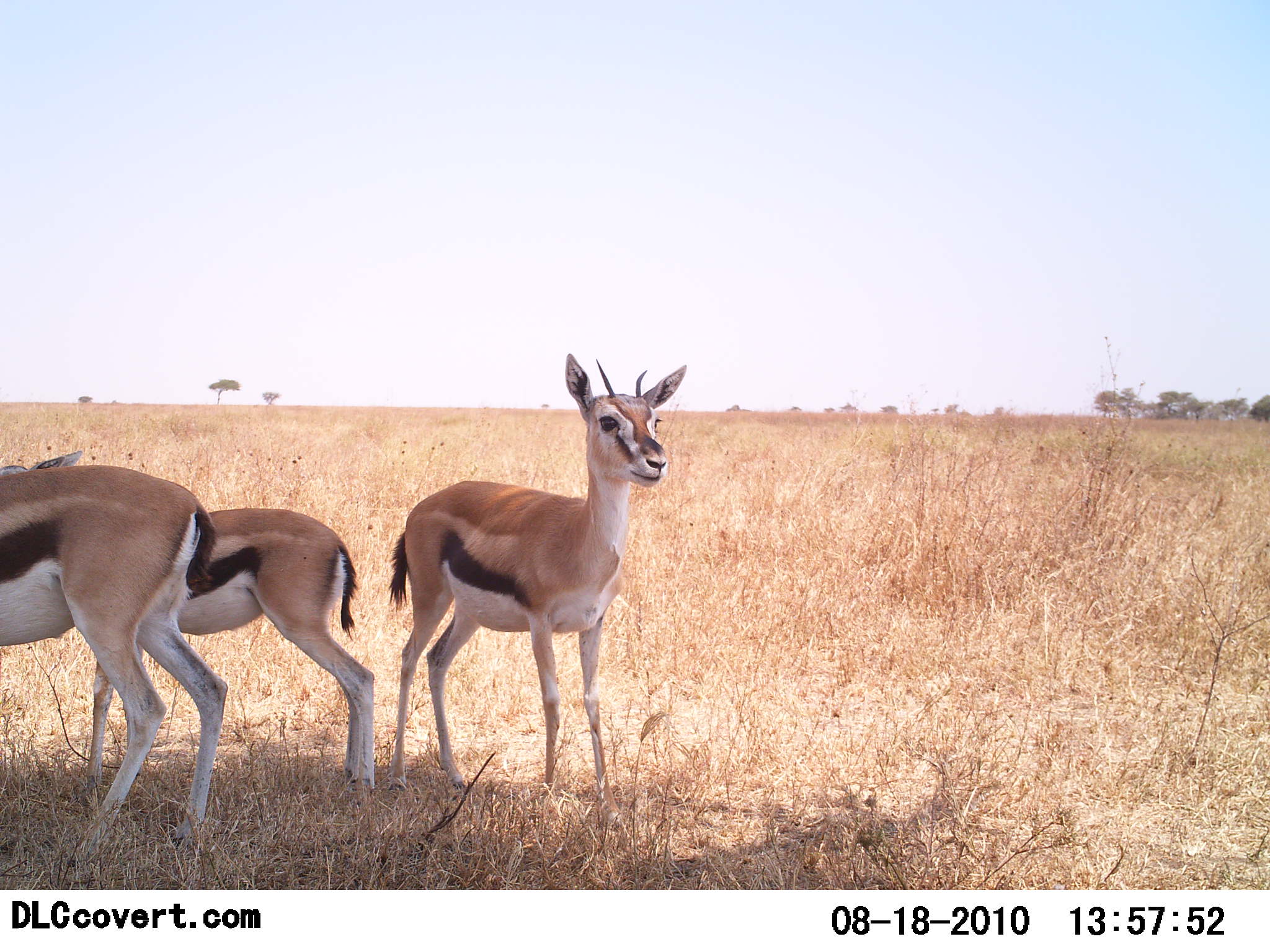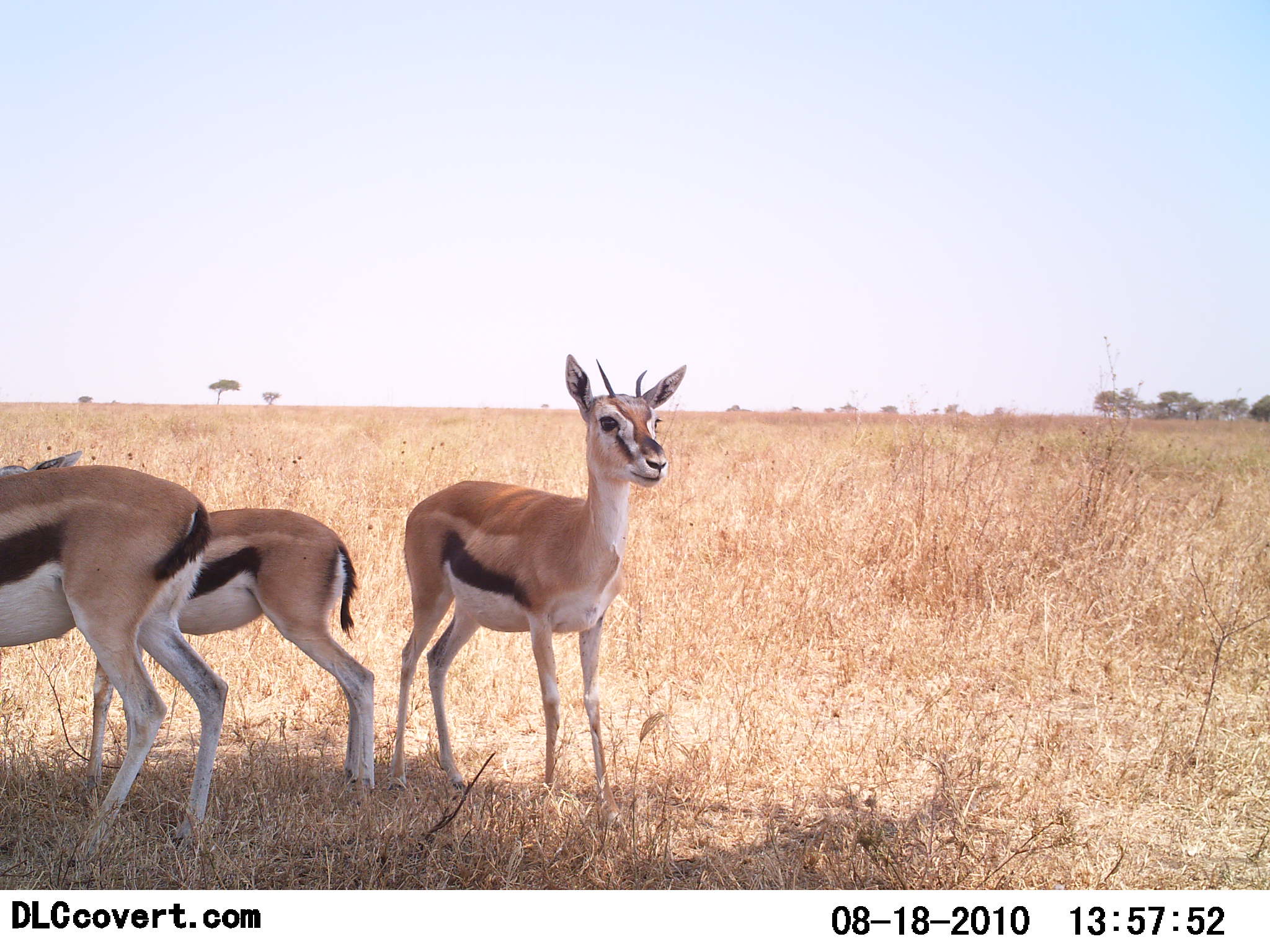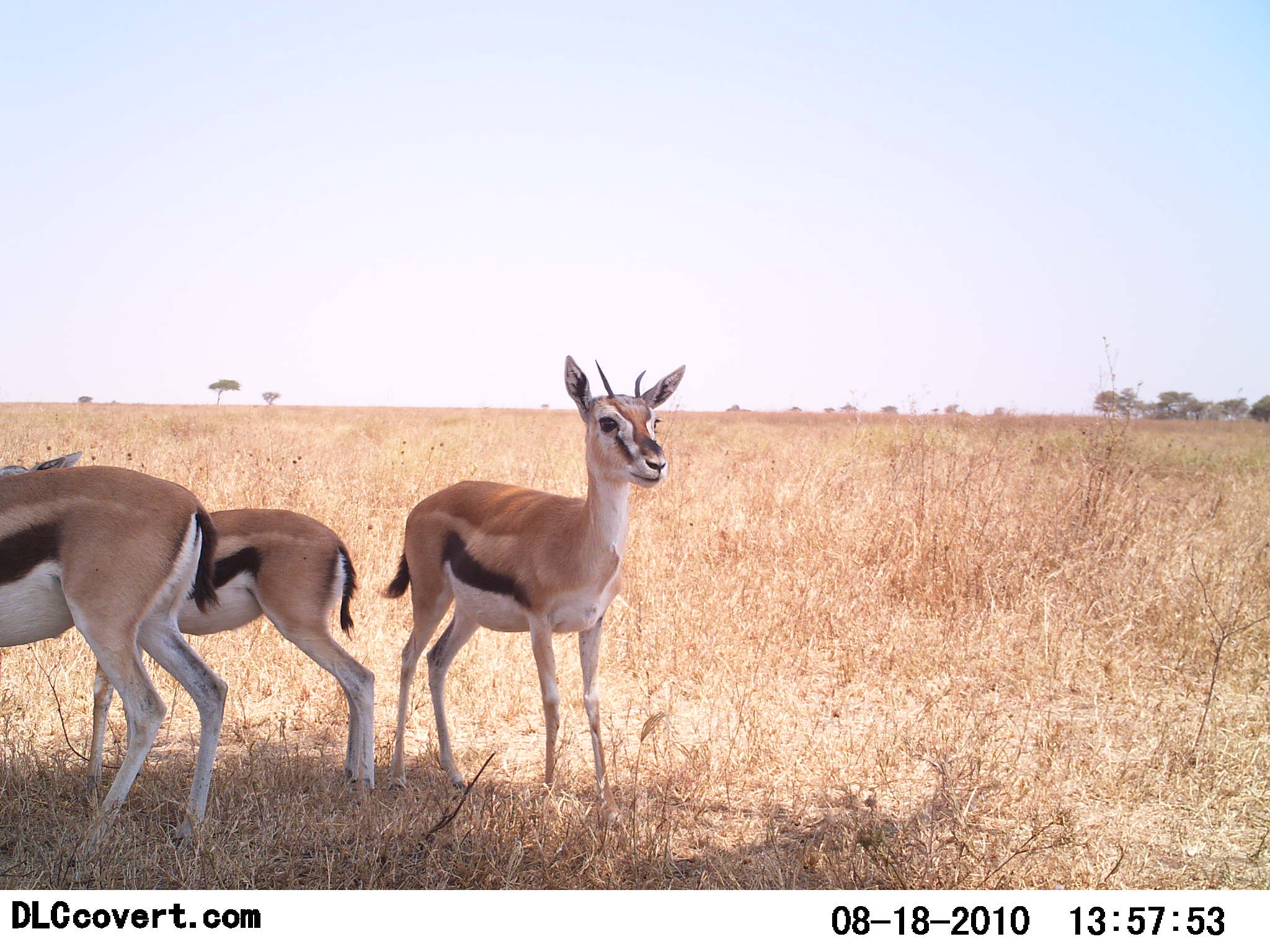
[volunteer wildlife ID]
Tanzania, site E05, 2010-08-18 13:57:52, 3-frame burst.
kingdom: Animalia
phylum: Chordata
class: Mammalia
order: Artiodactyla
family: Bovidae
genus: Eudorcas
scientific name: Eudorcas thomsonii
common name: thomson's gazelle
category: gazellethomsons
Gazellethomsons (thomson's gazelle) (Eudorcas thomsonii), count 3. Behavior (volunteer vote fractions): standing 100%, resting 0%, moving 0%, interacting 0%. Young present (vote fraction): 7%. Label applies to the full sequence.